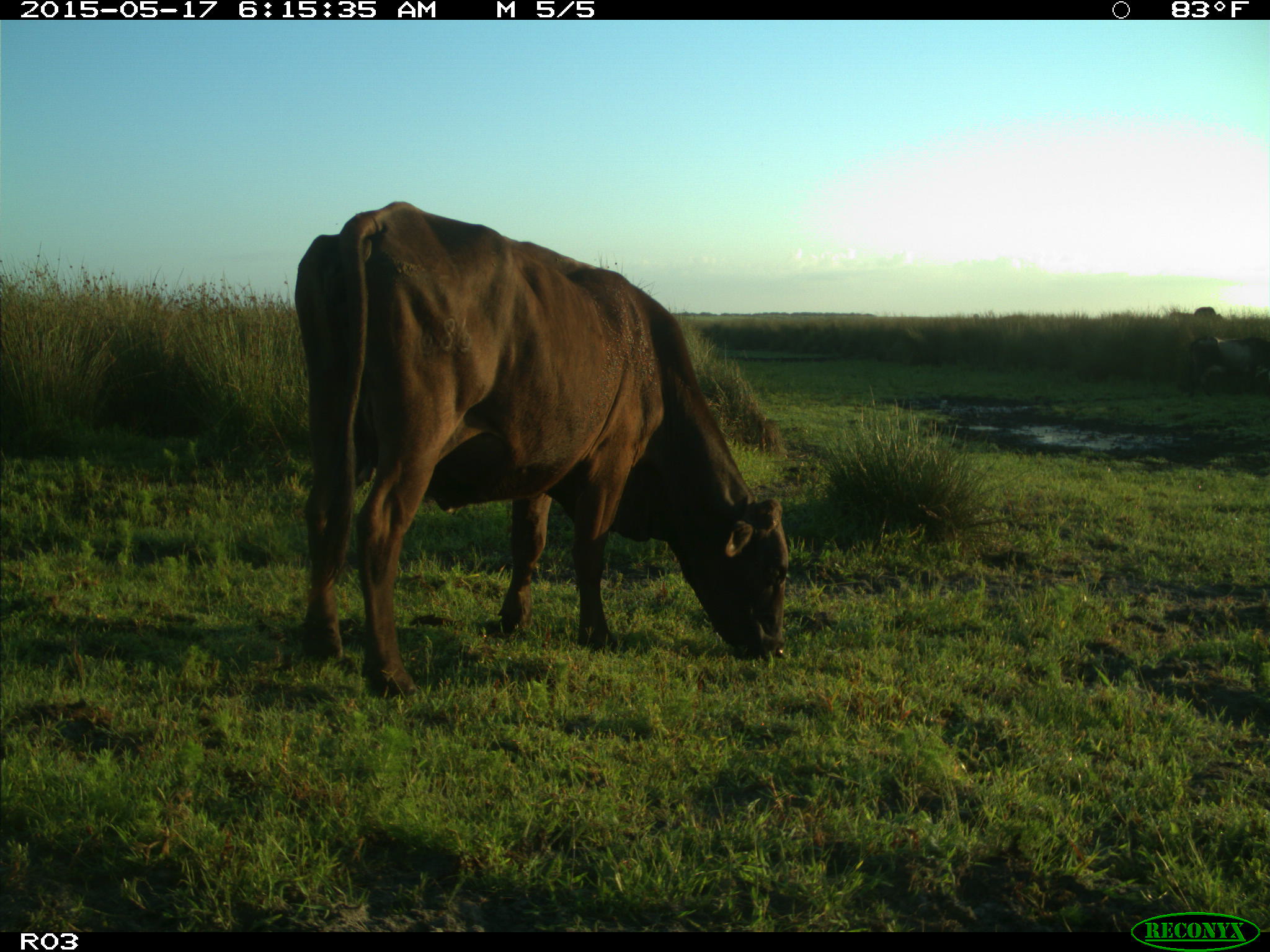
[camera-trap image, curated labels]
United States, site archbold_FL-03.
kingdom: Animalia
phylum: Chordata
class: Mammalia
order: Artiodactyla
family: Bovidae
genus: Bos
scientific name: Bos taurus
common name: domestic cow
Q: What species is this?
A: Bos taurus (domestic cow).